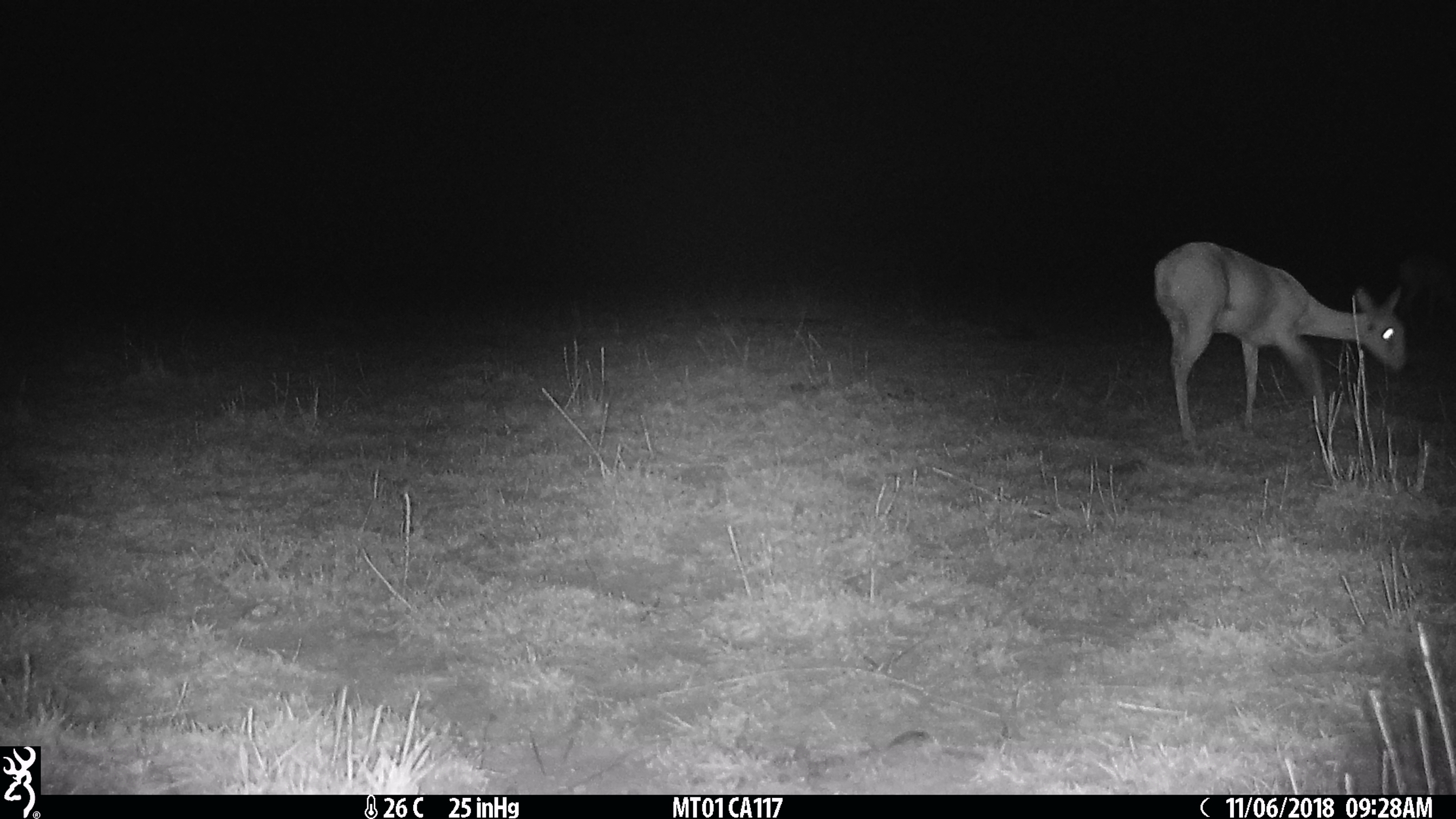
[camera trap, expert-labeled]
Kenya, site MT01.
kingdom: Animalia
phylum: Chordata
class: Mammalia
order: Artiodactyla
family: Bovidae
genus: Ourebia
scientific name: Ourebia ourebi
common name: oribi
Oribi (Ourebia ourebi).